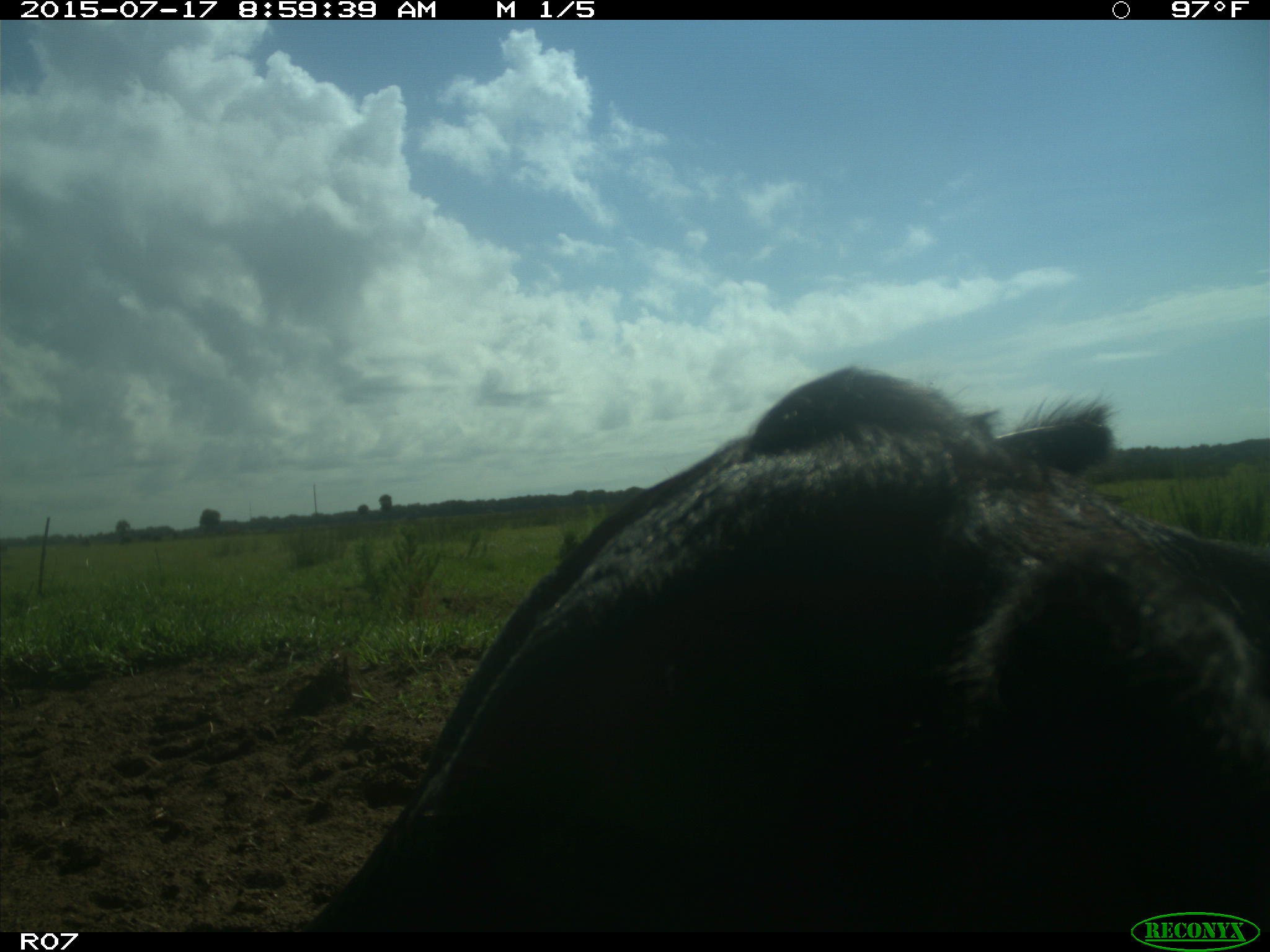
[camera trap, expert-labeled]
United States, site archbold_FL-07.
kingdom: Animalia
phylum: Chordata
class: Mammalia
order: Artiodactyla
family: Bovidae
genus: Bos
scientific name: Bos taurus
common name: domestic cow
Bos taurus (domestic cow).